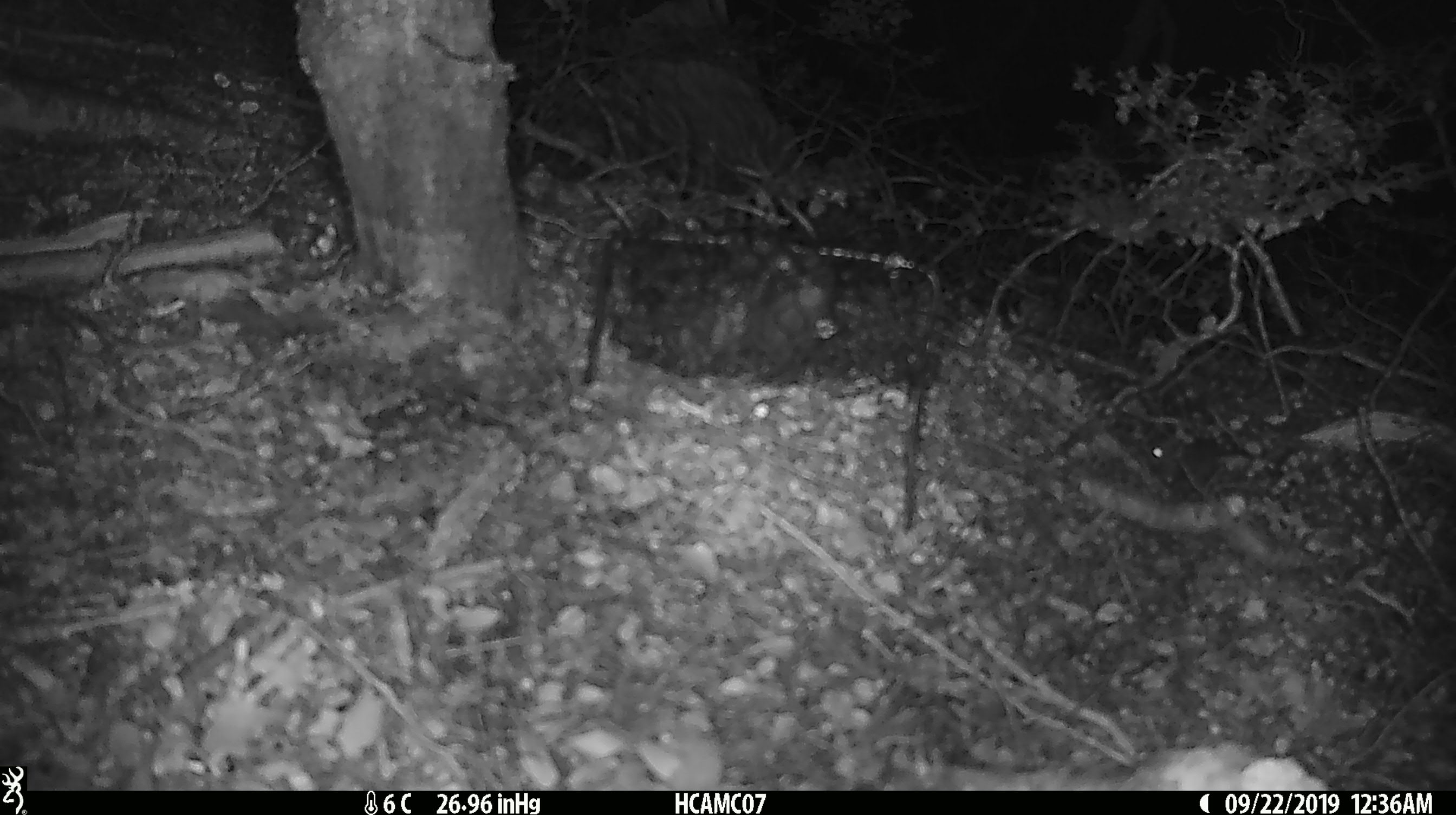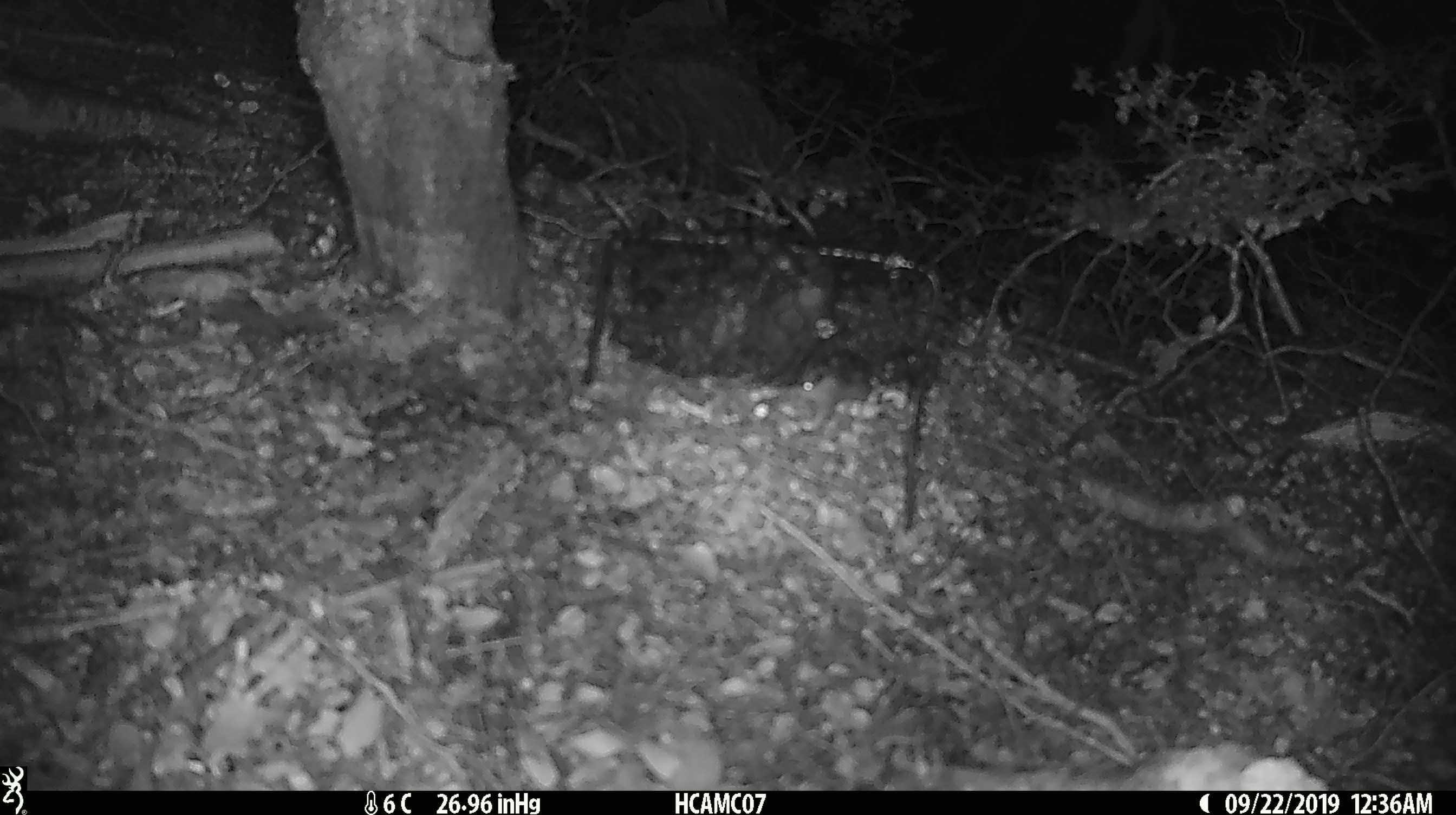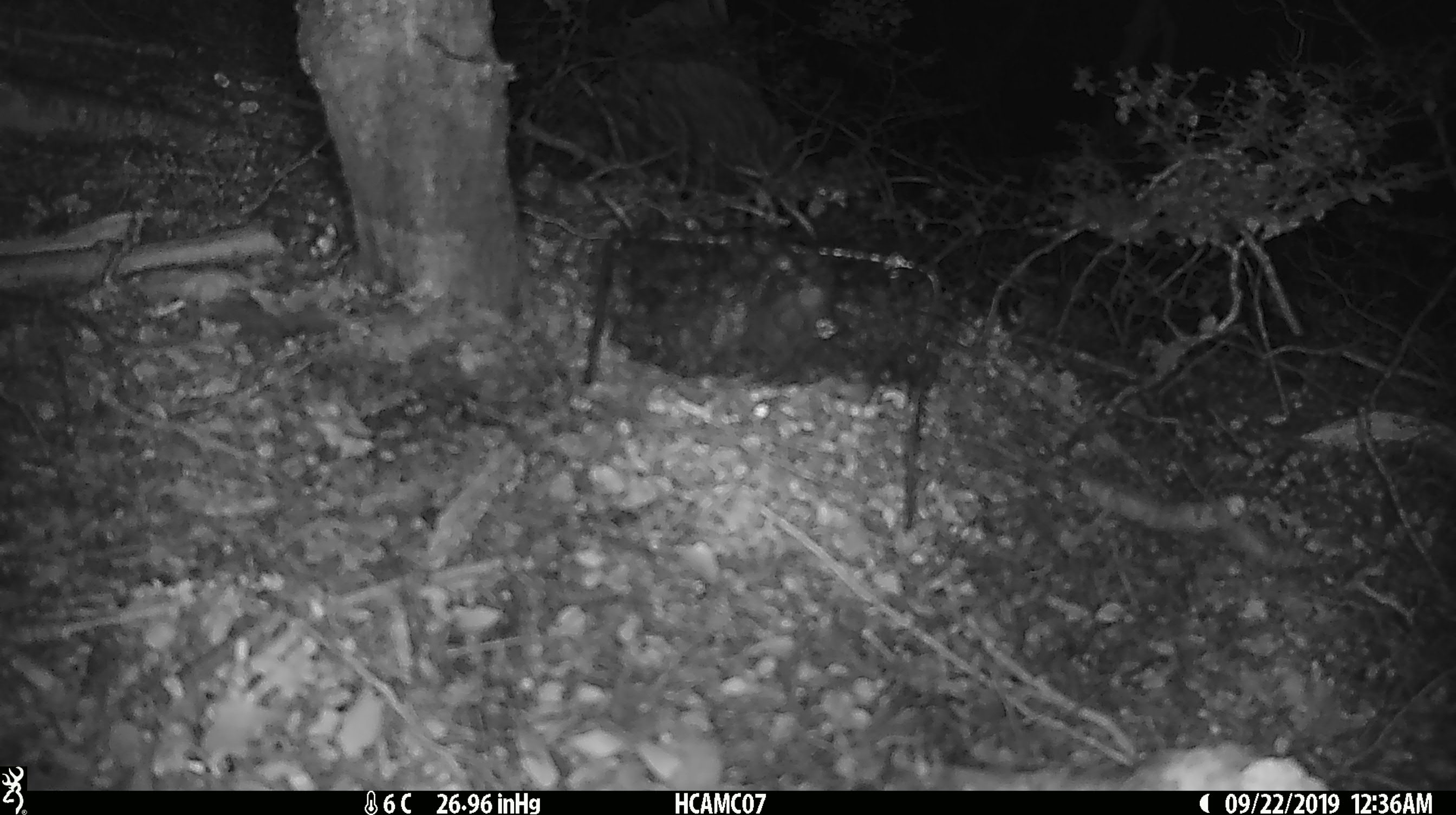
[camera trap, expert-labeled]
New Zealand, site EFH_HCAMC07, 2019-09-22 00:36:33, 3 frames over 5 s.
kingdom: Animalia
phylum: Chordata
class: Mammalia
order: Rodentia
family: Muridae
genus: Mus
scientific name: Mus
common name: mouse